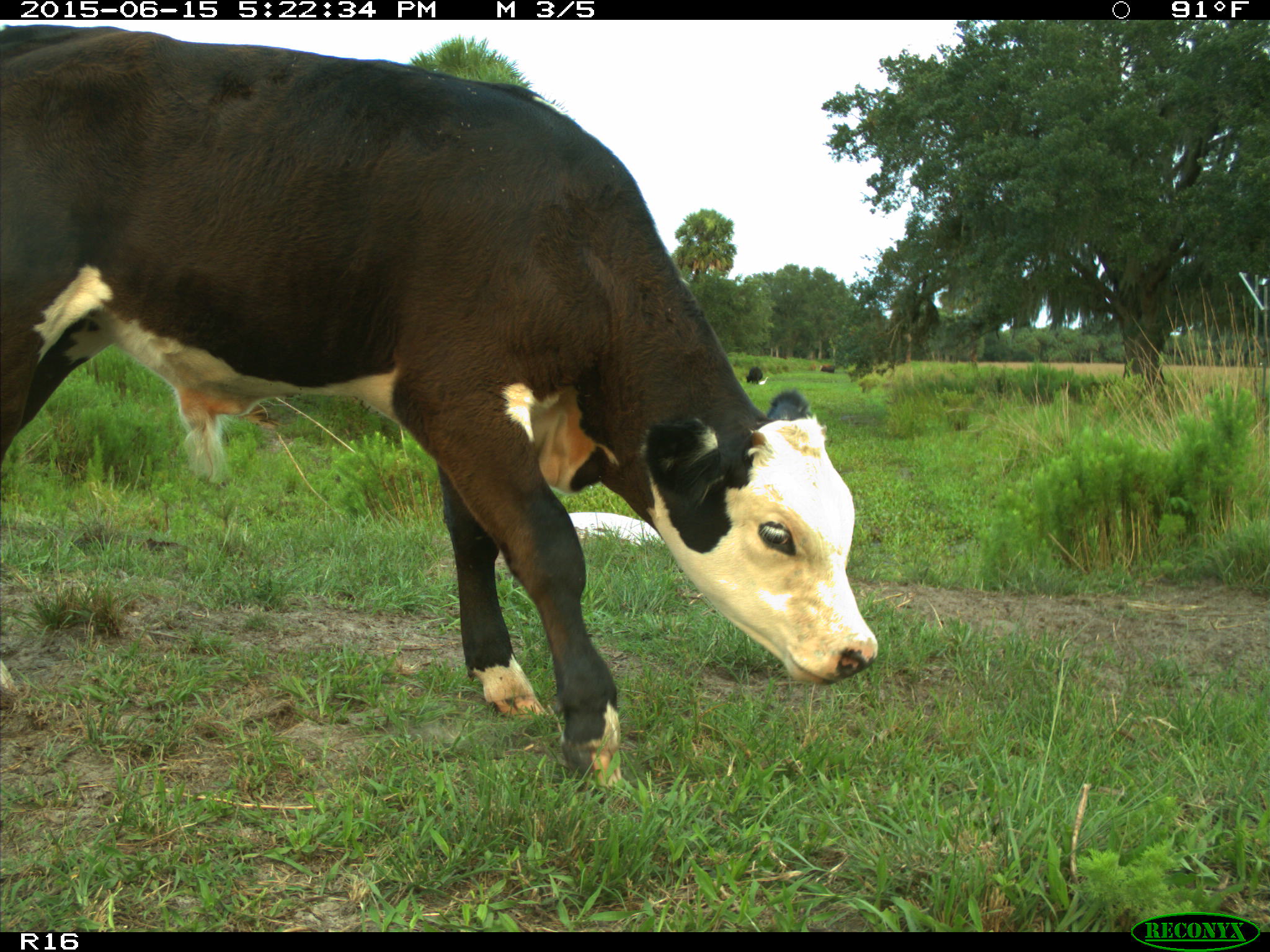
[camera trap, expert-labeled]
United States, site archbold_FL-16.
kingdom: Animalia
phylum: Chordata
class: Mammalia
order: Artiodactyla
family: Bovidae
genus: Bos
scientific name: Bos taurus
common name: domestic cow